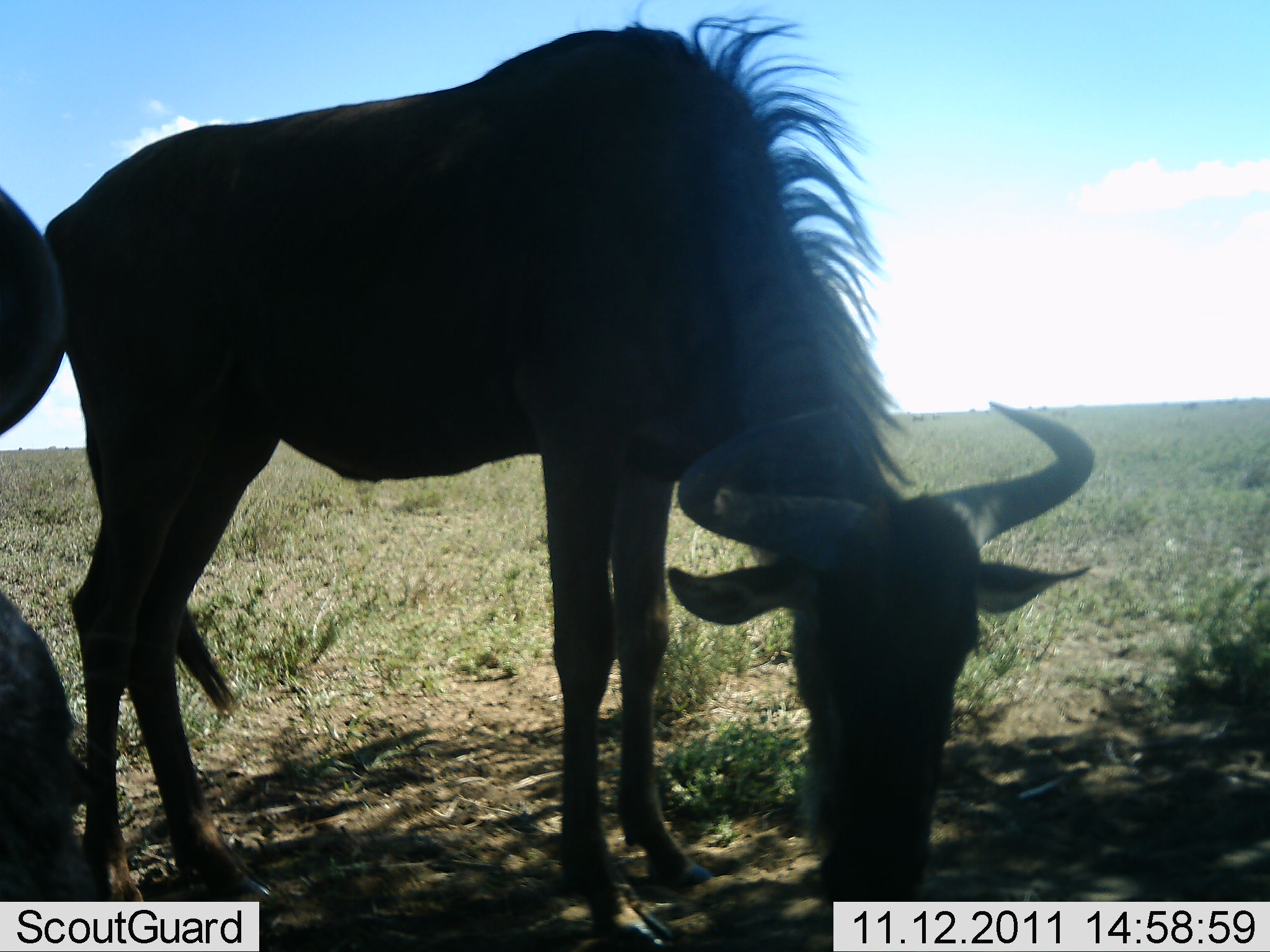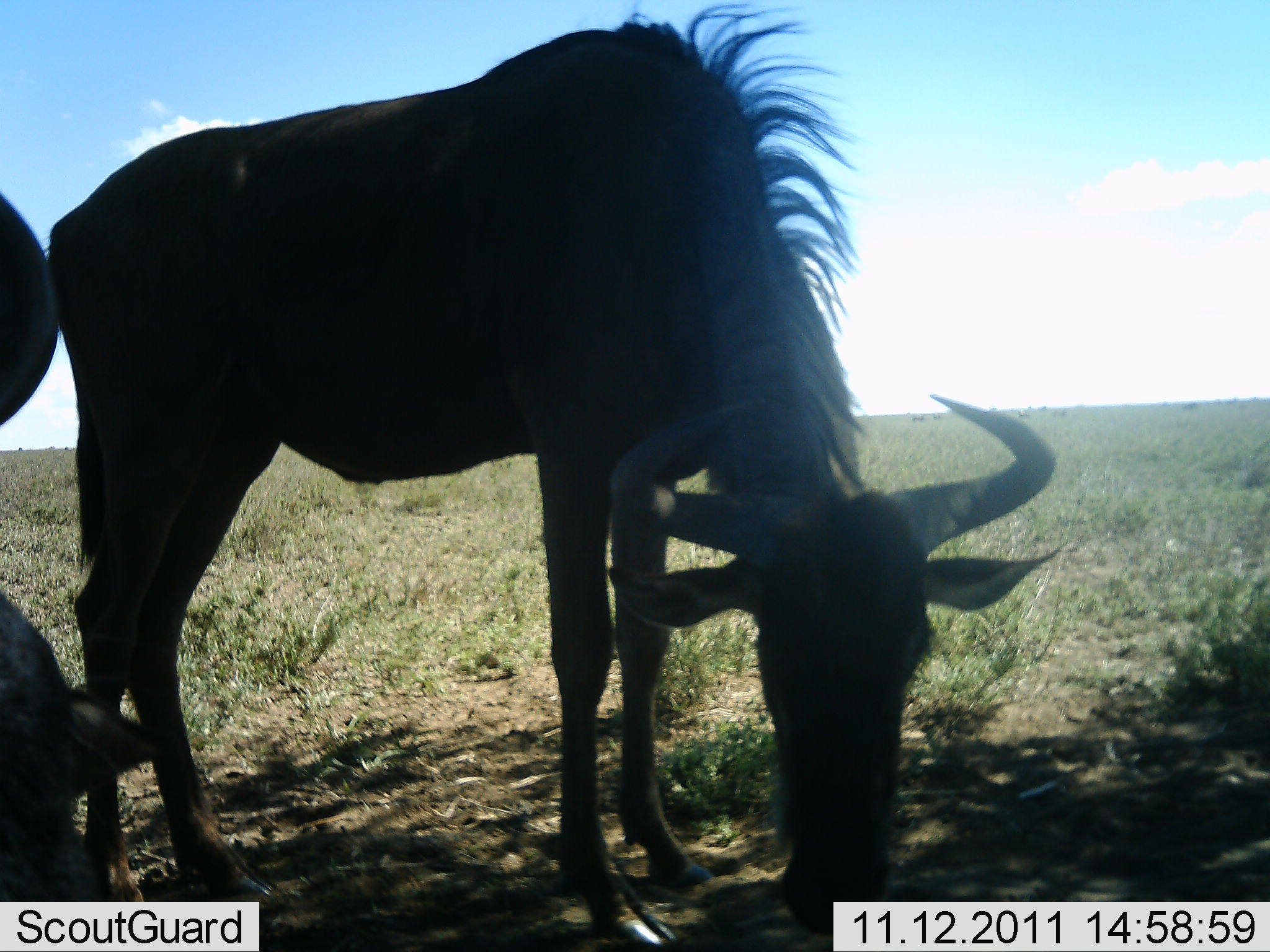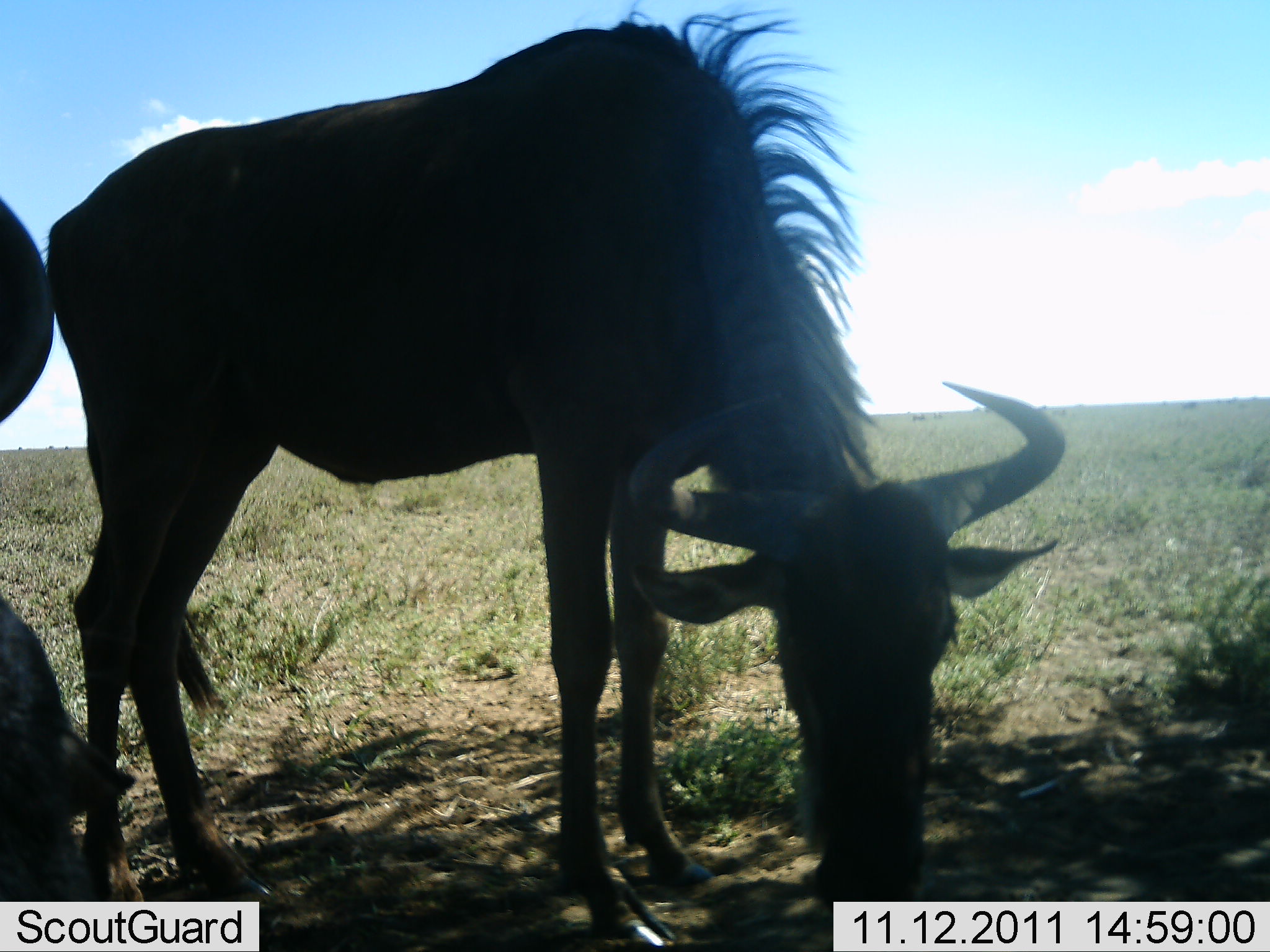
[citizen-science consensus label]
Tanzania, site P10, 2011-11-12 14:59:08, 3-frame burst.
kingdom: Animalia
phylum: Chordata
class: Mammalia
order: Artiodactyla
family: Bovidae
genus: Connochaetes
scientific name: Connochaetes taurinus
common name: blue wildebeest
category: wildebeest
Wildebeest (blue wildebeest) (Connochaetes taurinus), count 2. Behavior (volunteer vote fractions): standing 33%, resting 0%, moving 0%, interacting 0%. Young present (vote fraction): 0%. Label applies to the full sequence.